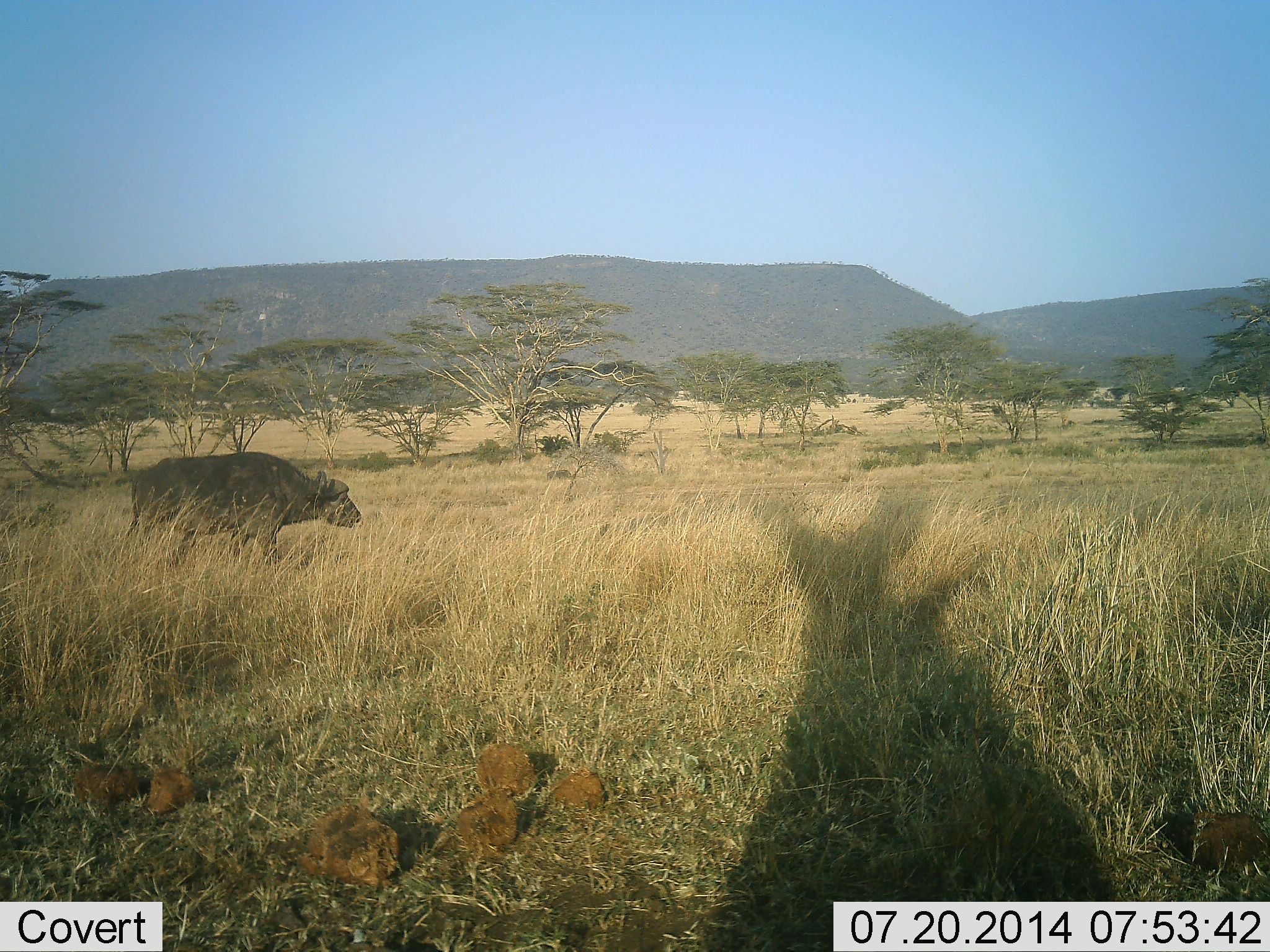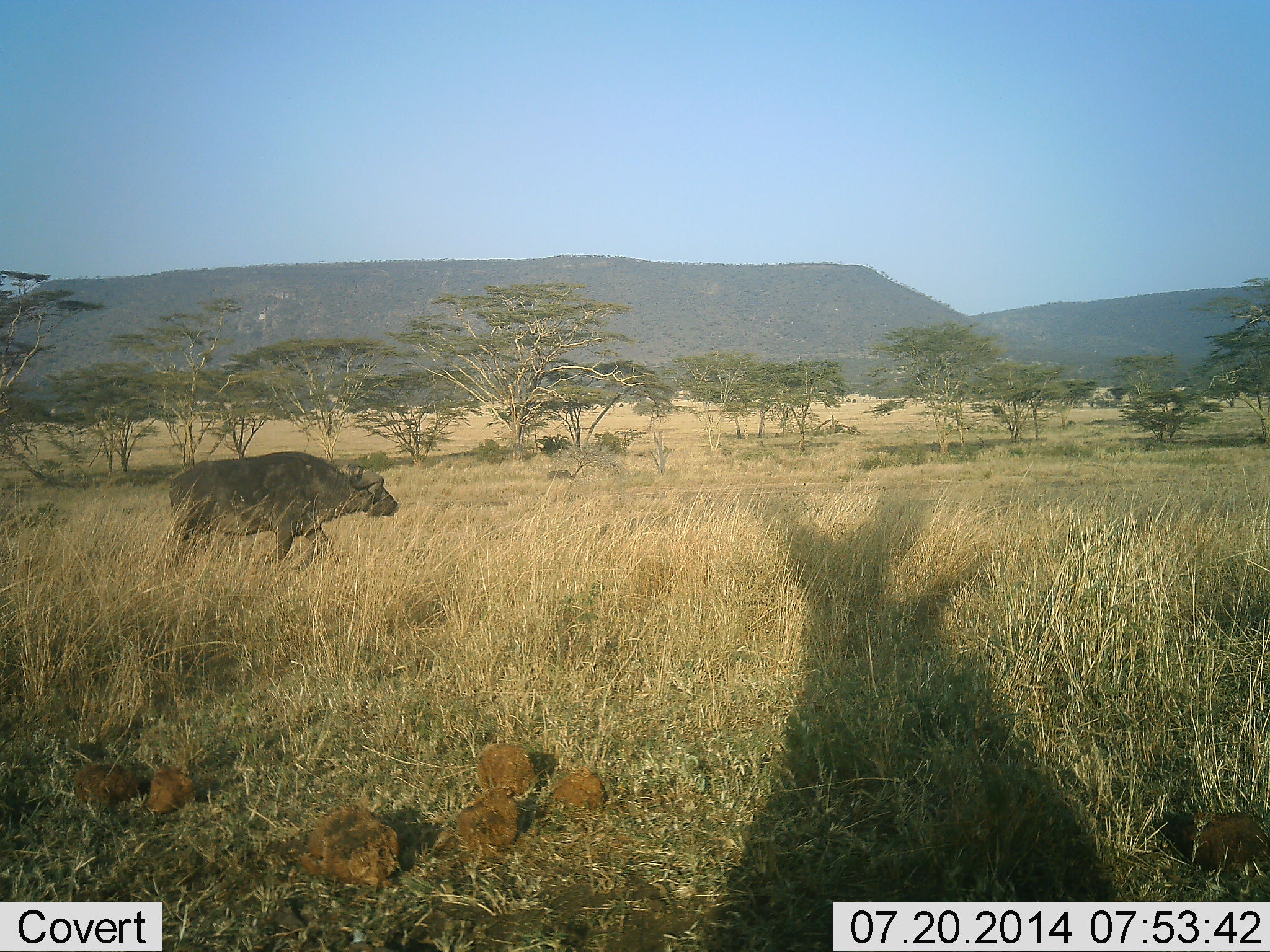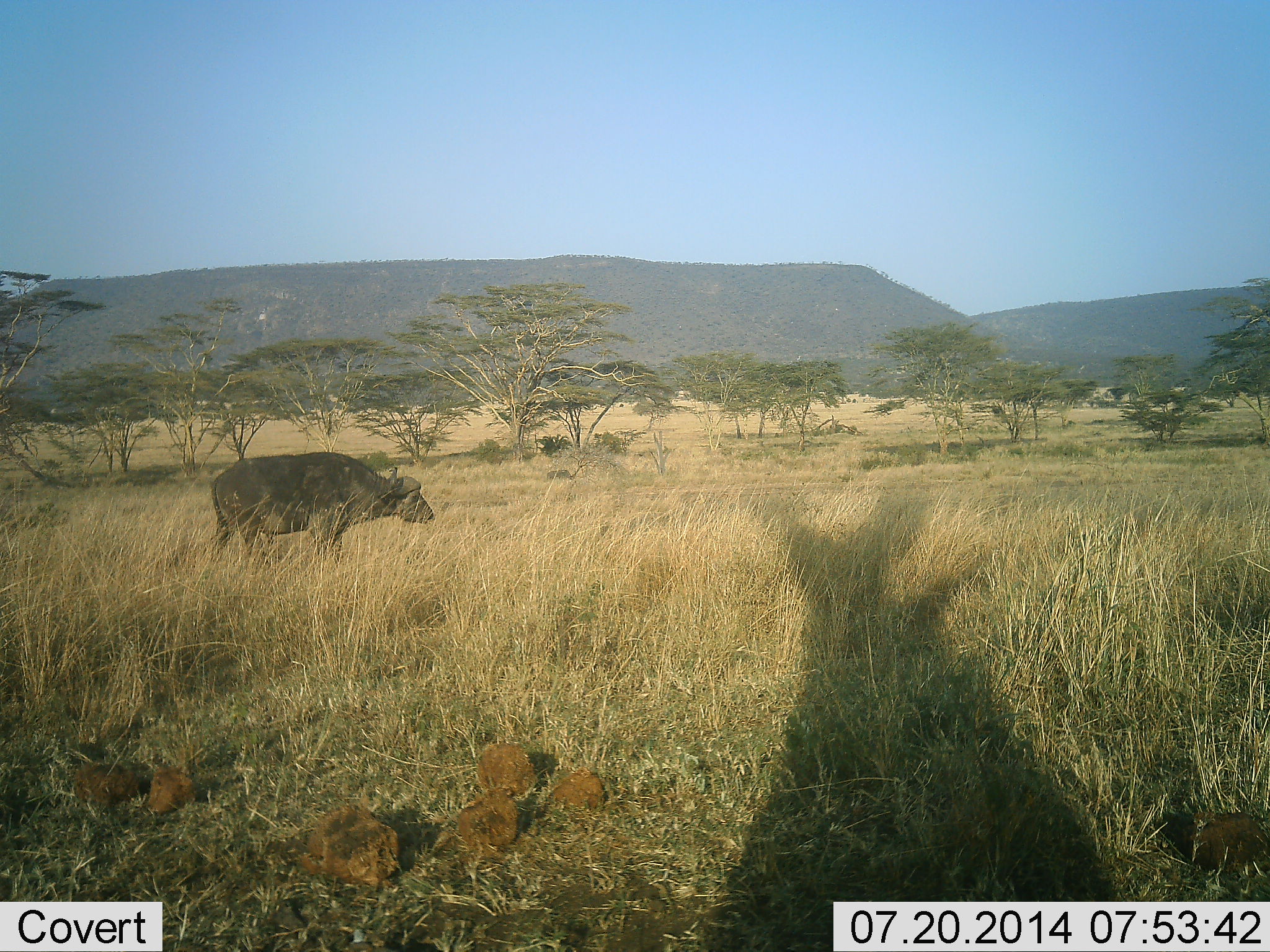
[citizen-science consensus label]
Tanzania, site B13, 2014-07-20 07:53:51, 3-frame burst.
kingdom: Animalia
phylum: Chordata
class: Mammalia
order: Artiodactyla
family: Bovidae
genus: Syncerus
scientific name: Syncerus caffer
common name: cape buffalo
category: buffalo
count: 1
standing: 10%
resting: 0%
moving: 100%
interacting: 0%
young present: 0%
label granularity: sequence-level